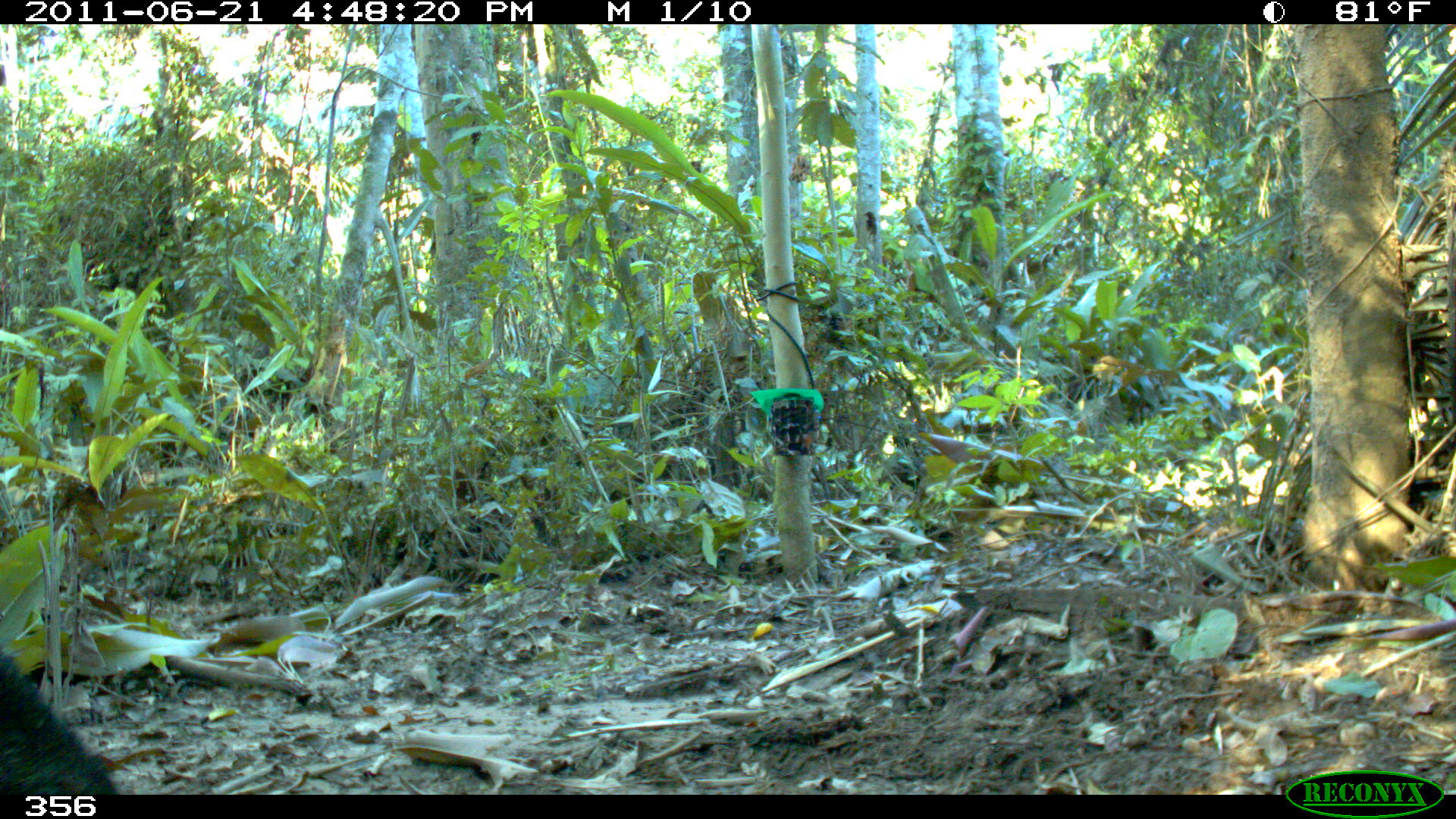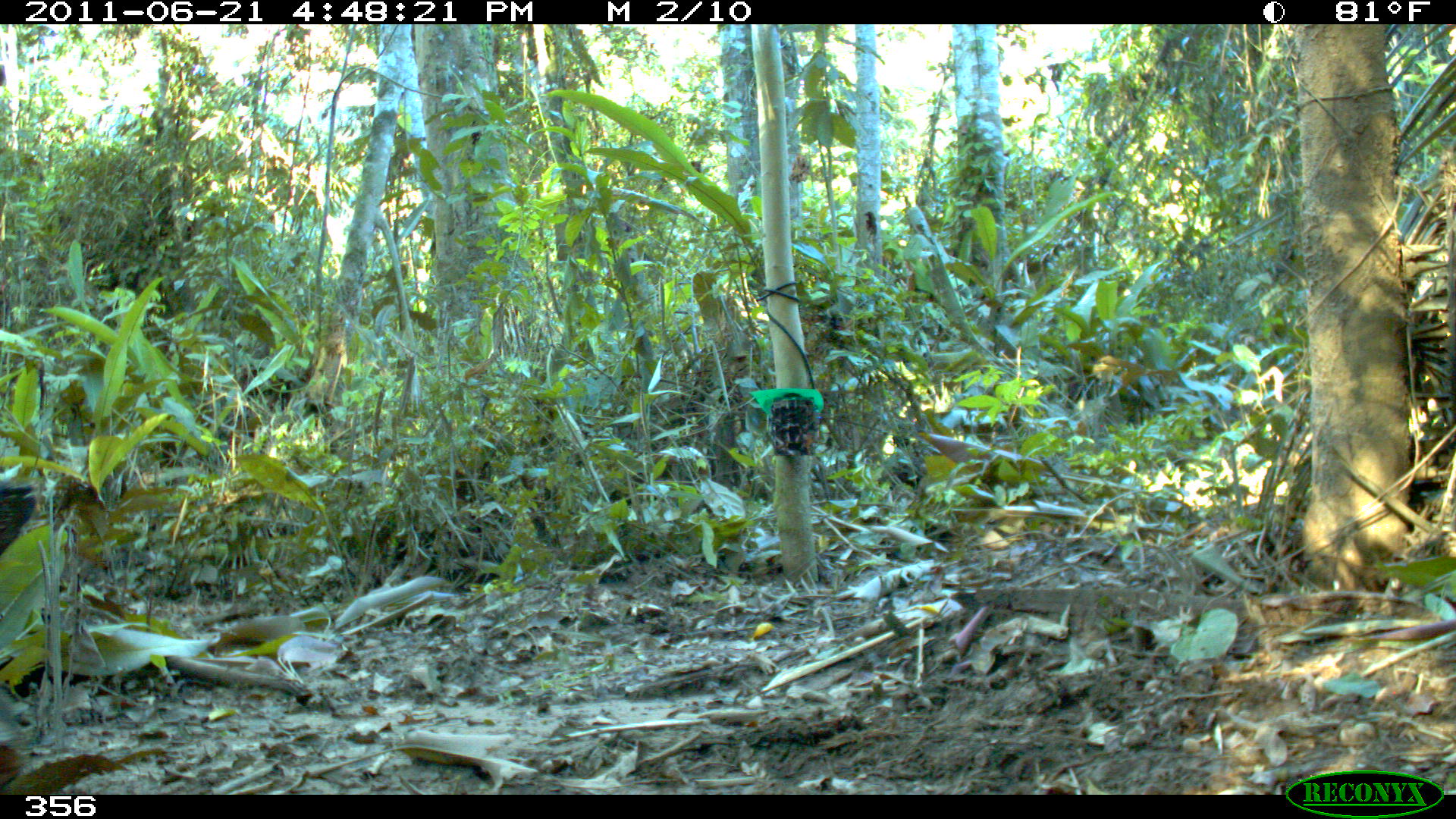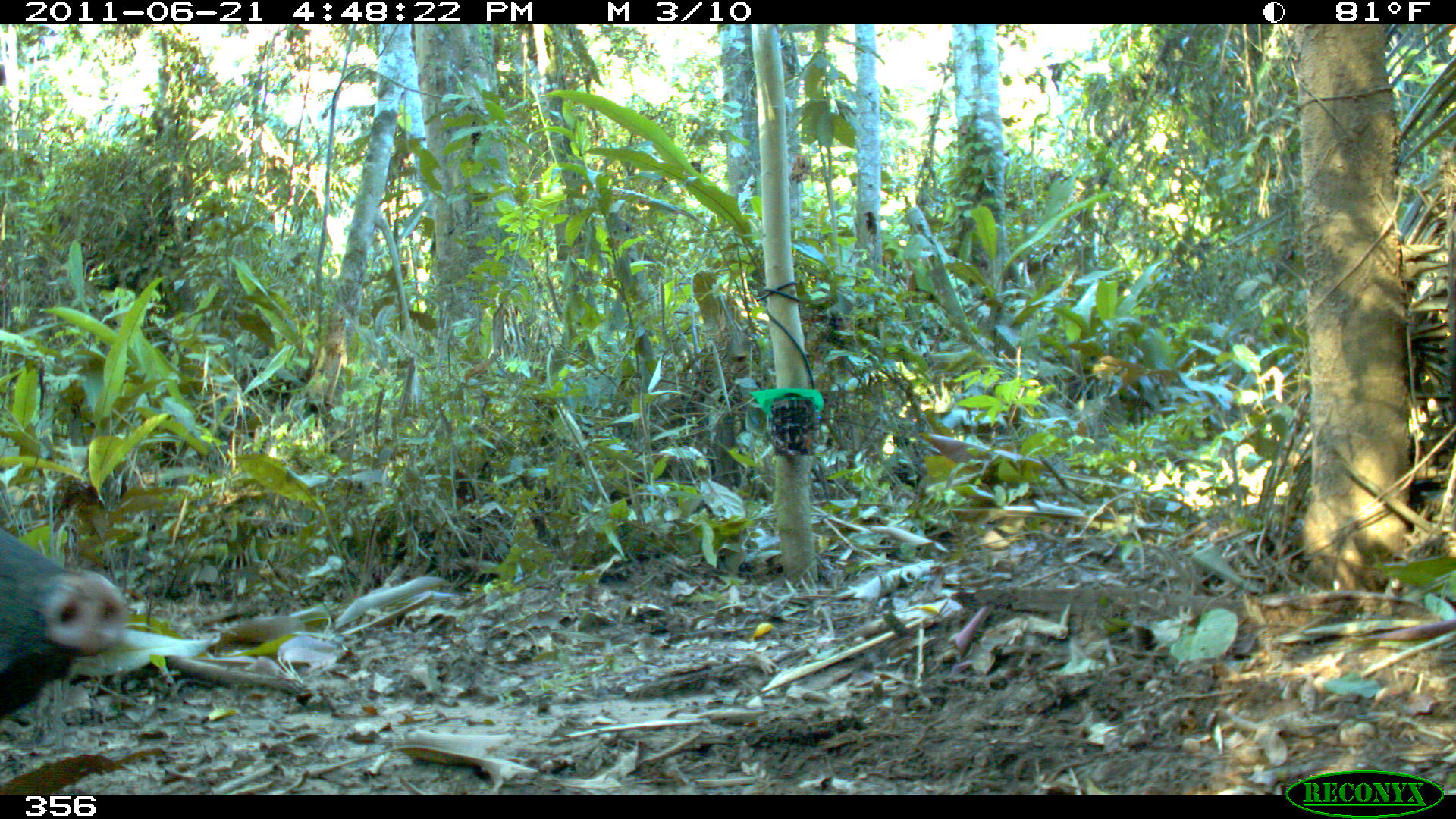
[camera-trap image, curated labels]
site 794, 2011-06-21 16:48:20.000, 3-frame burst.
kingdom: Animalia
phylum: Chordata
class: Mammalia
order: Artiodactyla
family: Tayassuidae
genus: Pecari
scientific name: Pecari tajacu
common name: collared peccary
Pecari tajacu (collared peccary).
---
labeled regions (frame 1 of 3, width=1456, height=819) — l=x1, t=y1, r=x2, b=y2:
pecari tajacu: l=0, t=649, r=117, b=794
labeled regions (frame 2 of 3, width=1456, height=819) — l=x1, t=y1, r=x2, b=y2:
pecari tajacu: l=0, t=485, r=34, b=541